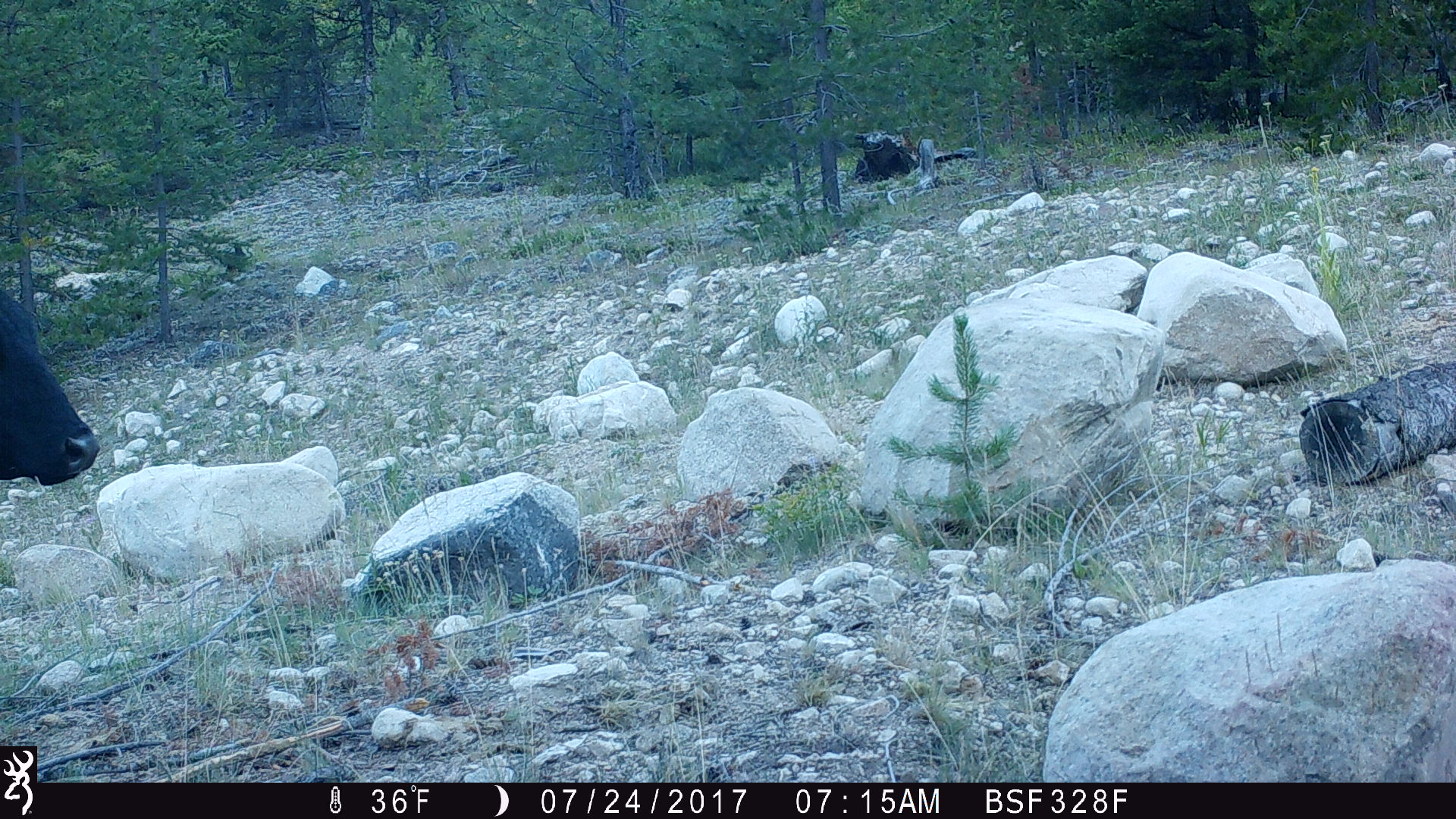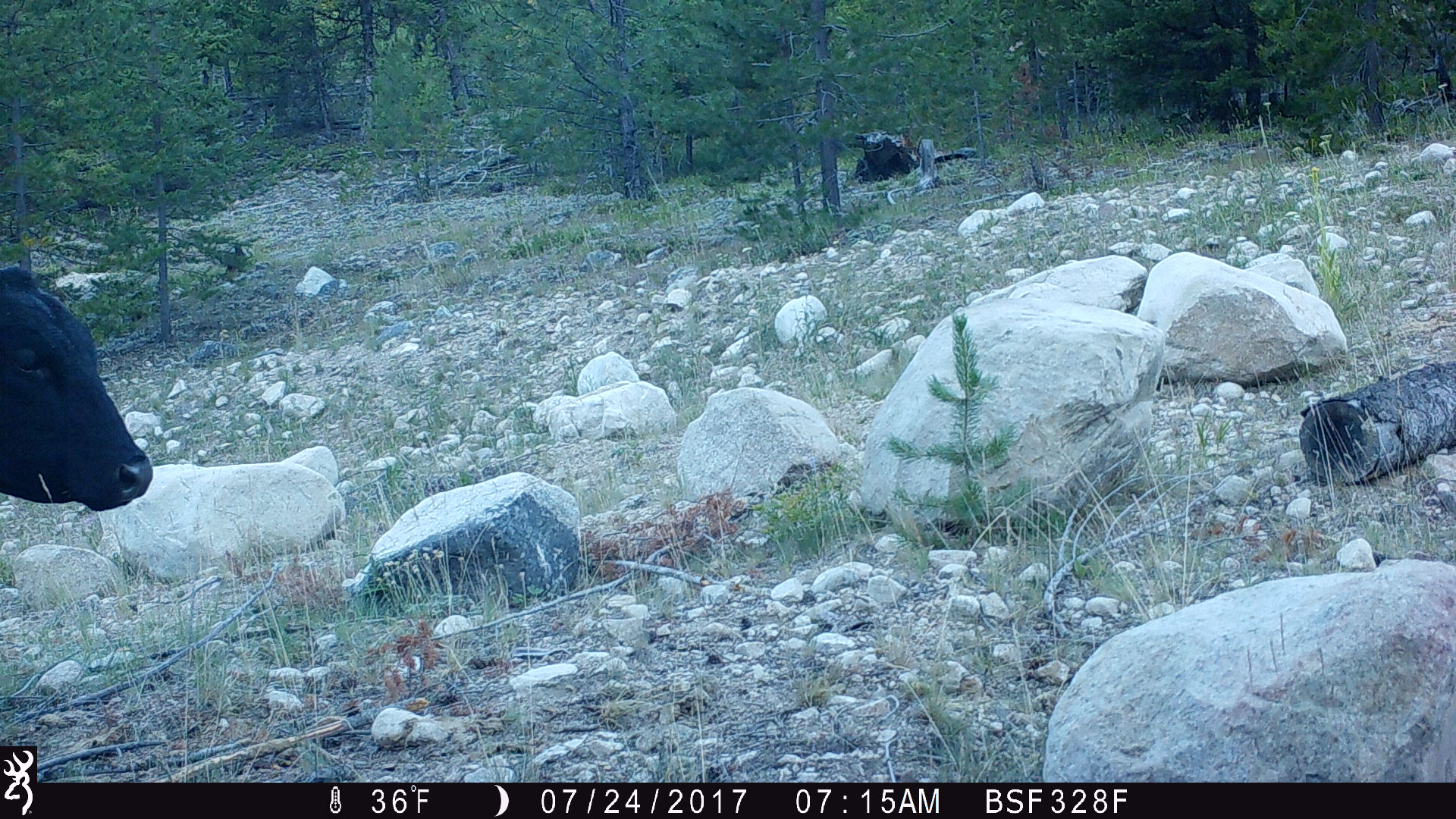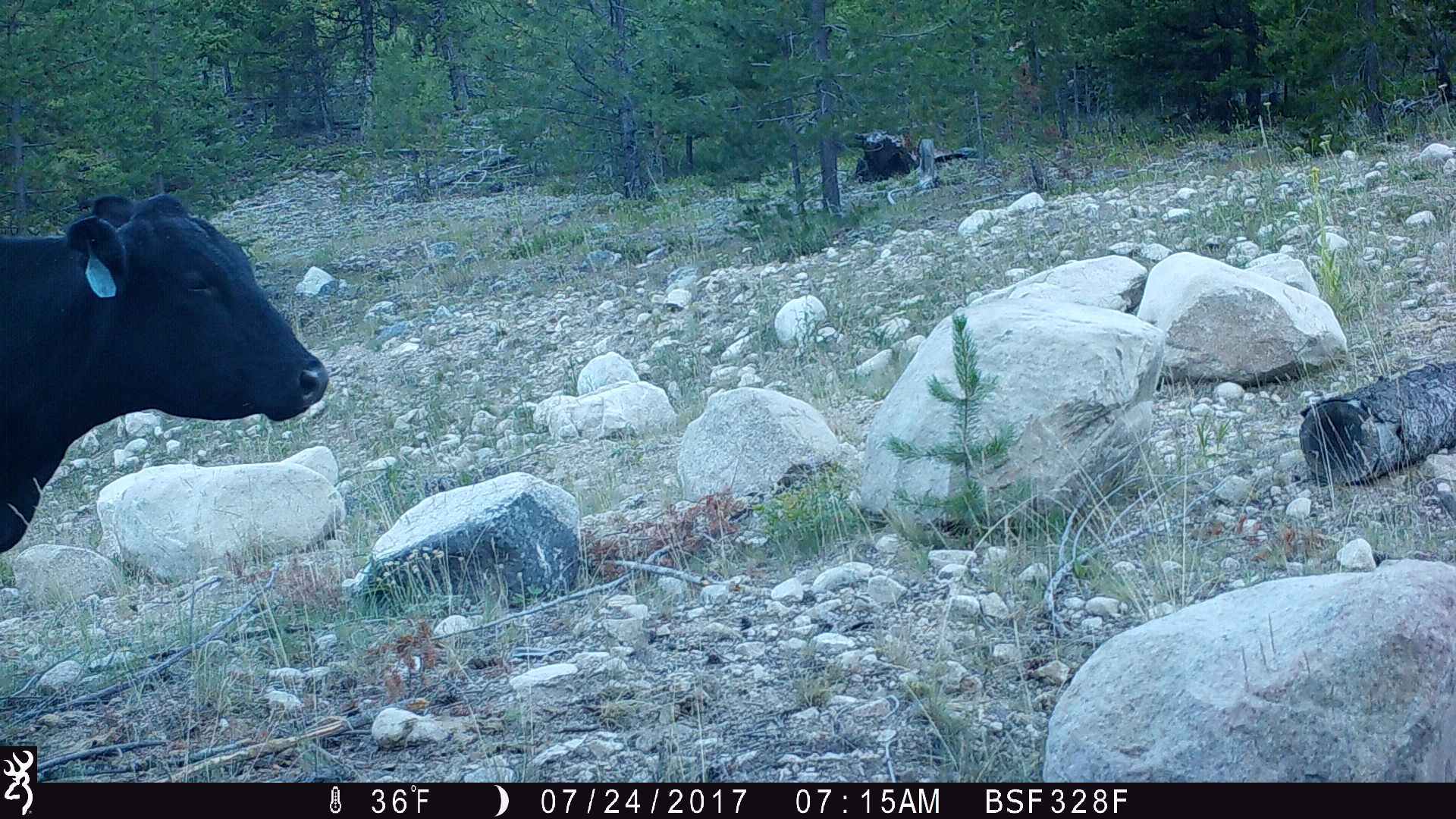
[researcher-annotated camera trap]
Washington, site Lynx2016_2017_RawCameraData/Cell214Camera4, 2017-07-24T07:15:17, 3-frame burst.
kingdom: Animalia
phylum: Chordata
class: Mammalia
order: Artiodactyla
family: Bovidae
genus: Bos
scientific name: Bos taurus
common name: domestic cattle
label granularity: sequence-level